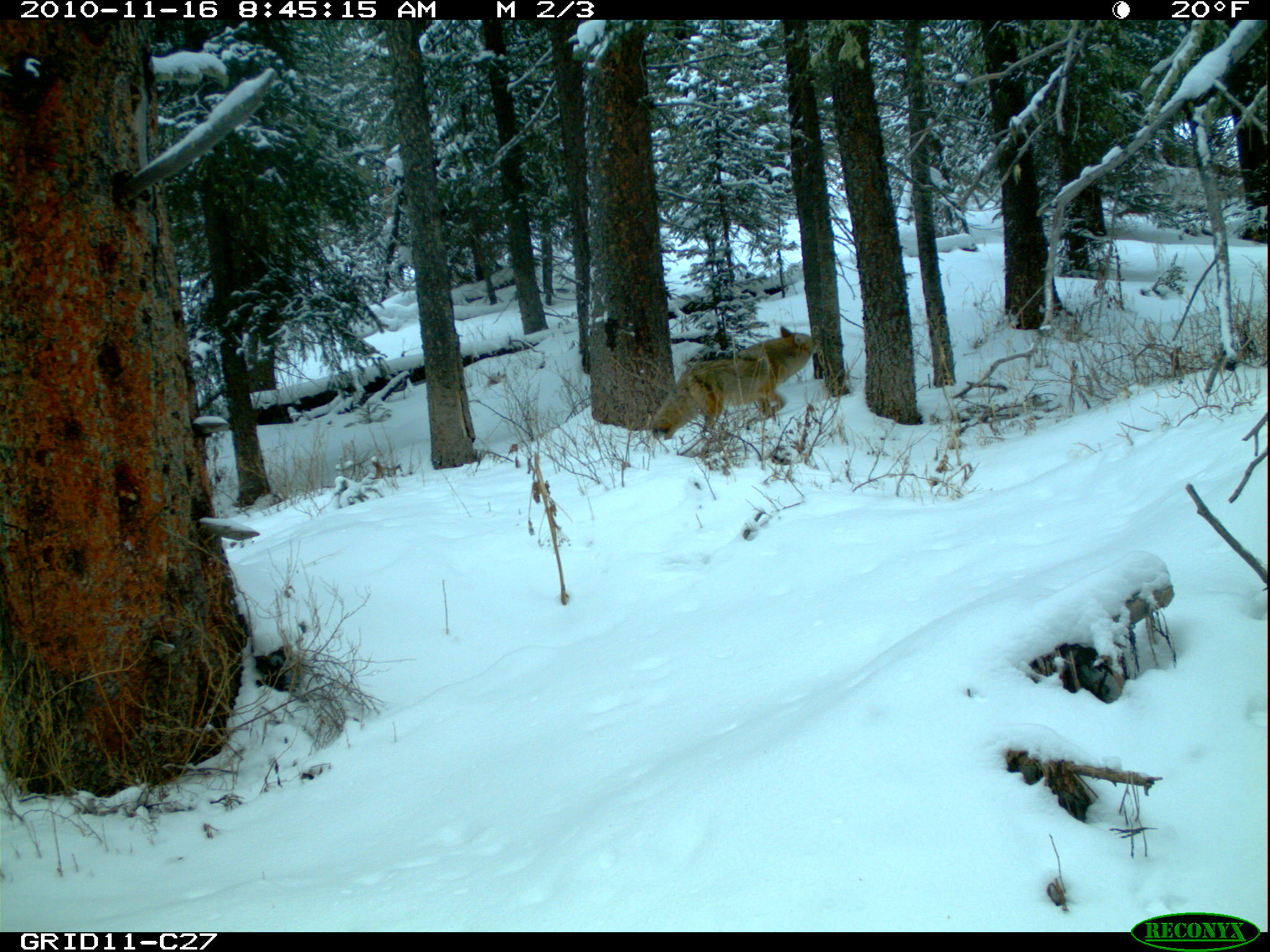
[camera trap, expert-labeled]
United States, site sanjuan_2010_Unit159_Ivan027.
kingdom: Animalia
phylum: Chordata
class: Mammalia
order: Carnivora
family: Canidae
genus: Canis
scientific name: Canis latrans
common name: coyote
Canis latrans (coyote).